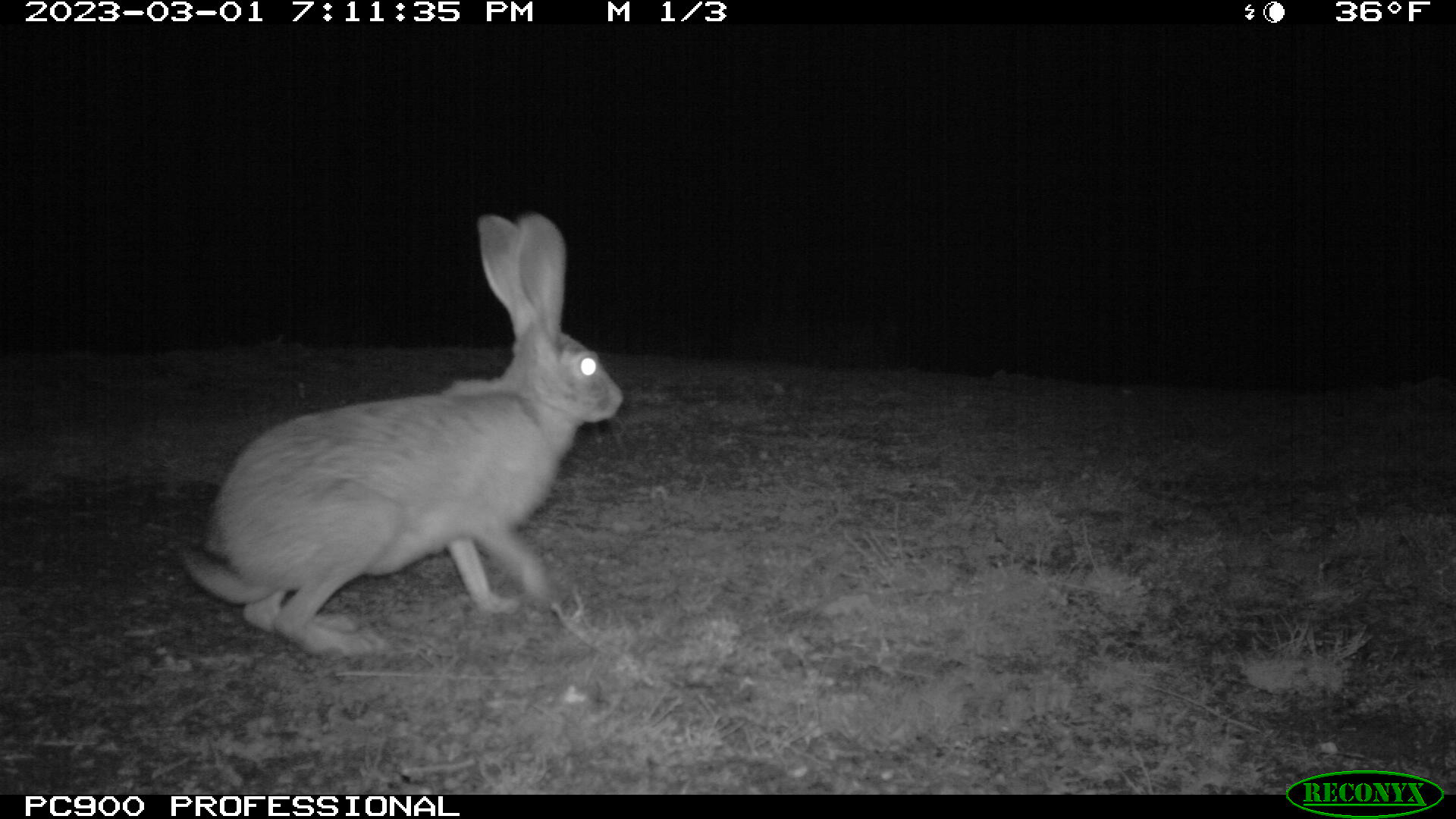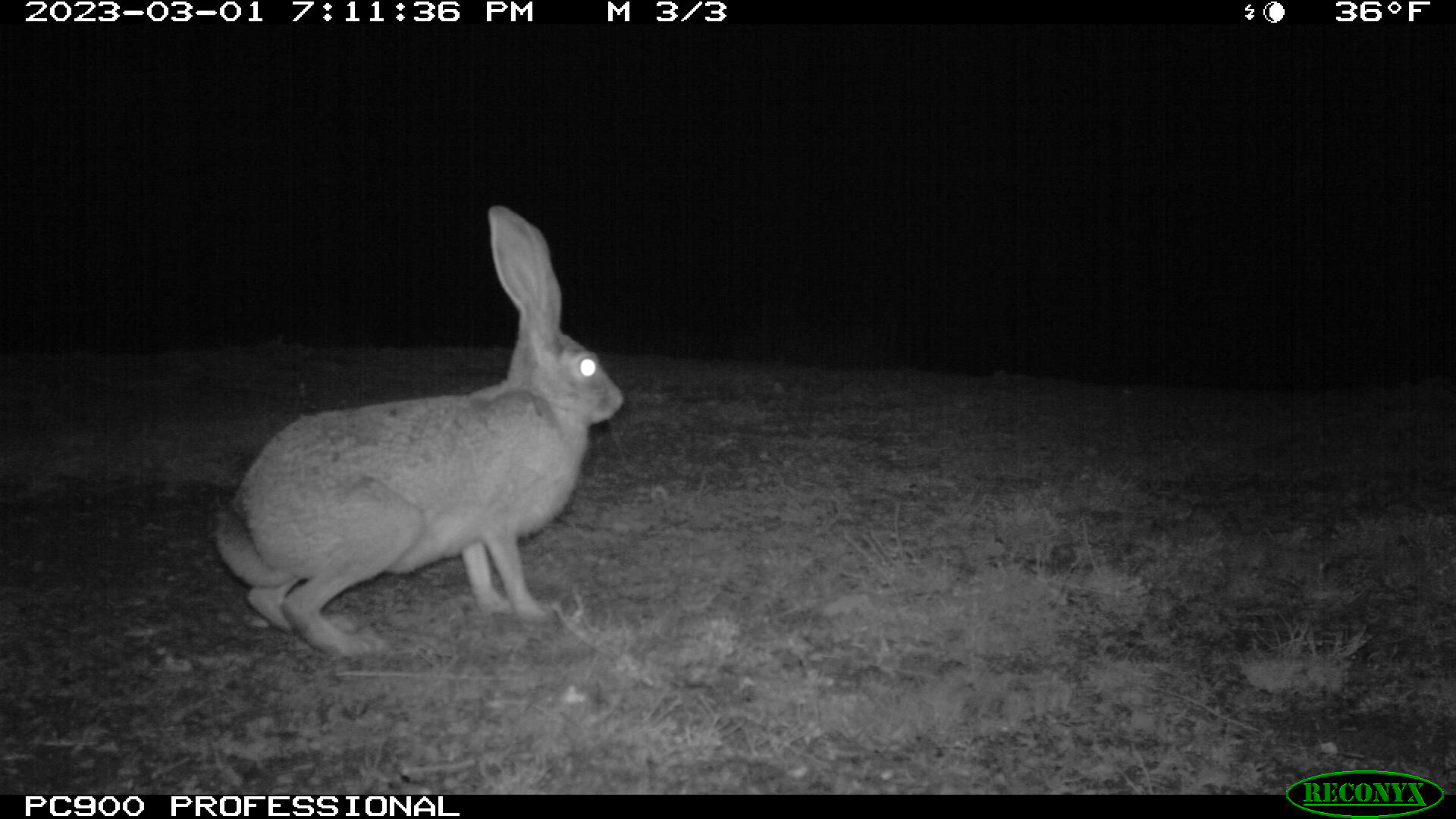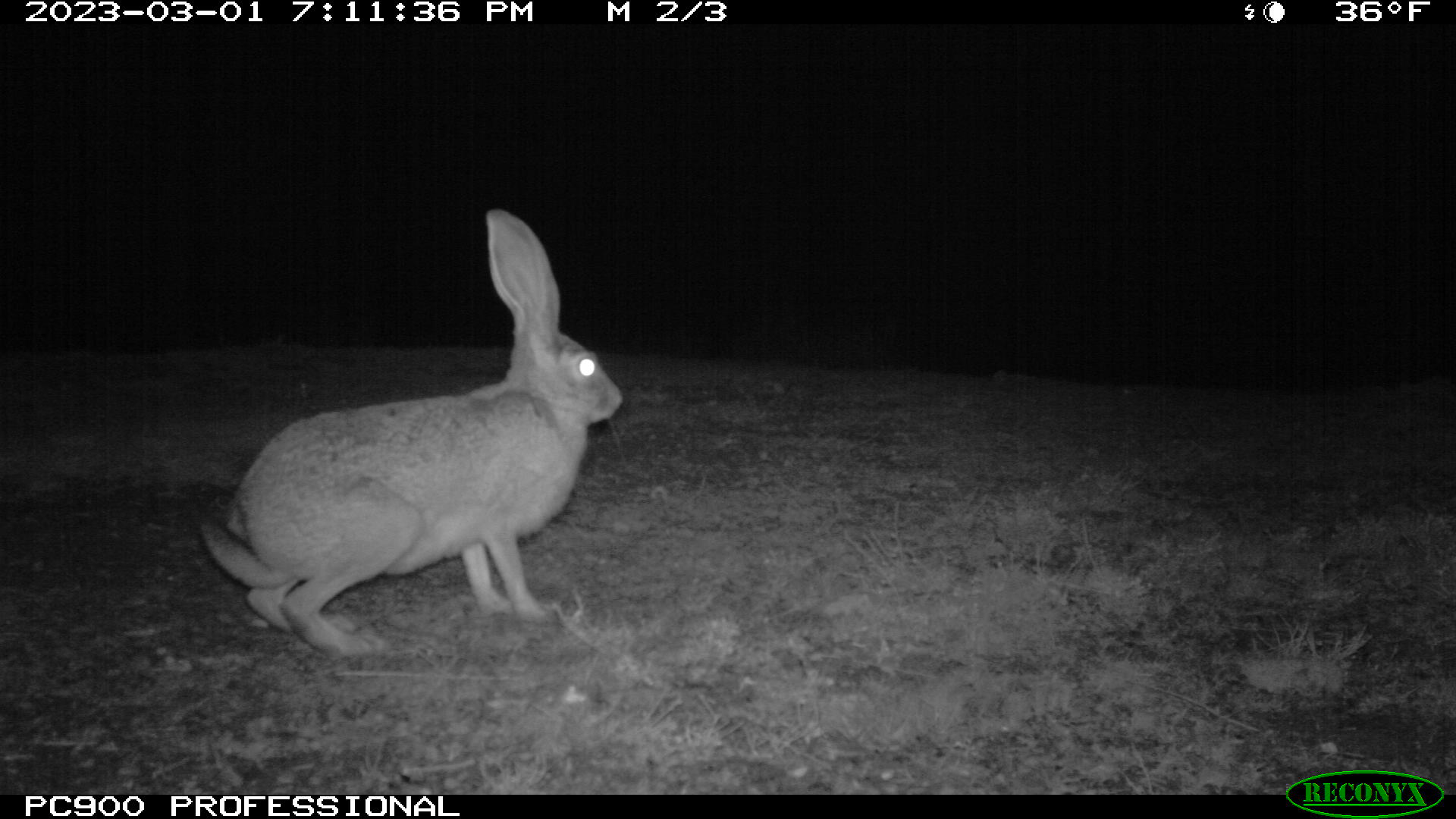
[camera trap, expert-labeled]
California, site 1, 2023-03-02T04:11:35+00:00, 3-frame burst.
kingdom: Animalia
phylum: Chordata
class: Mammalia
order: Lagomorpha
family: Leporidae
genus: Lepus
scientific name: Lepus californicus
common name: black-tailed jackrabbit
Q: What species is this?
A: Black-tailed jackrabbit (Lepus californicus).